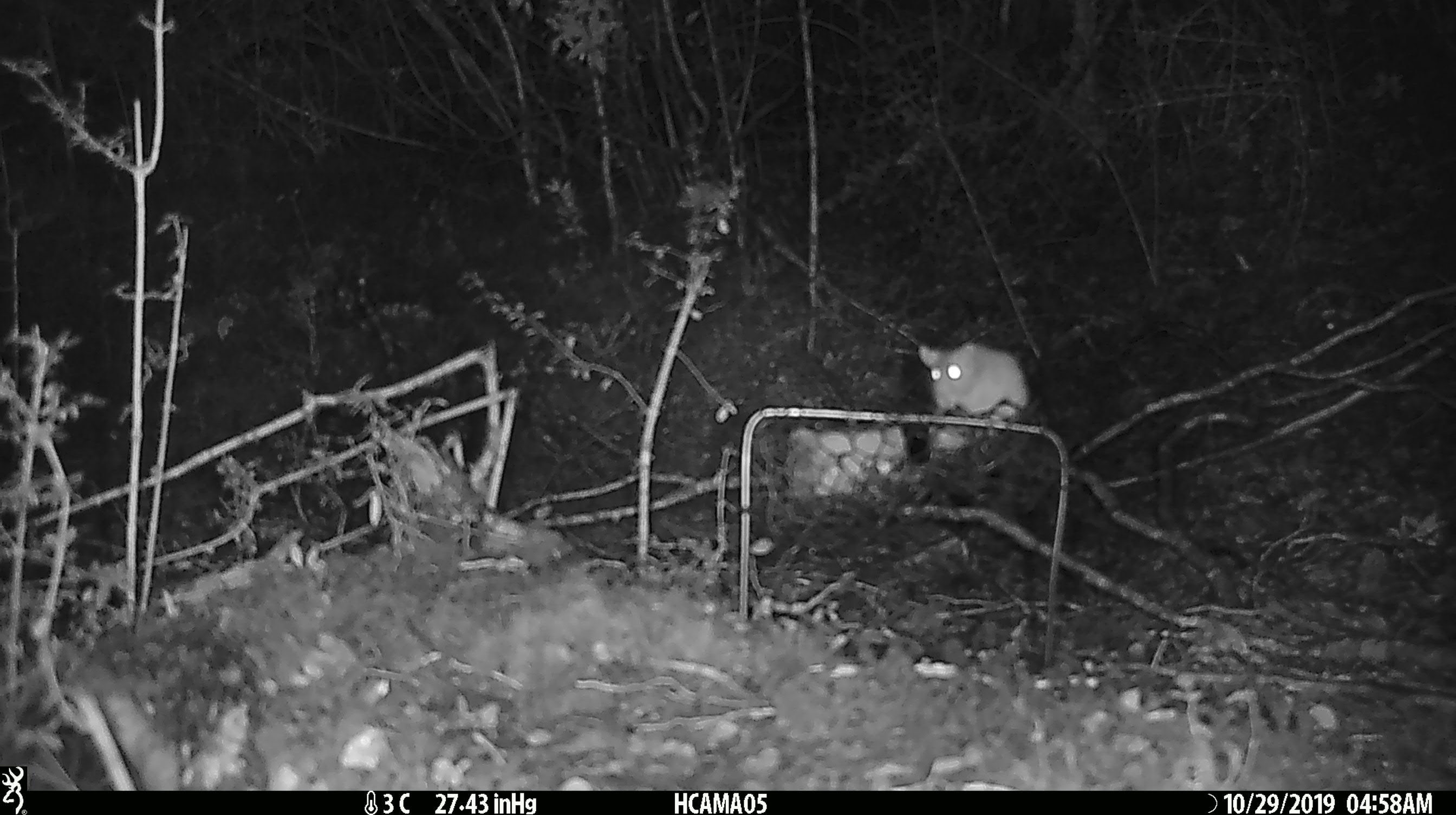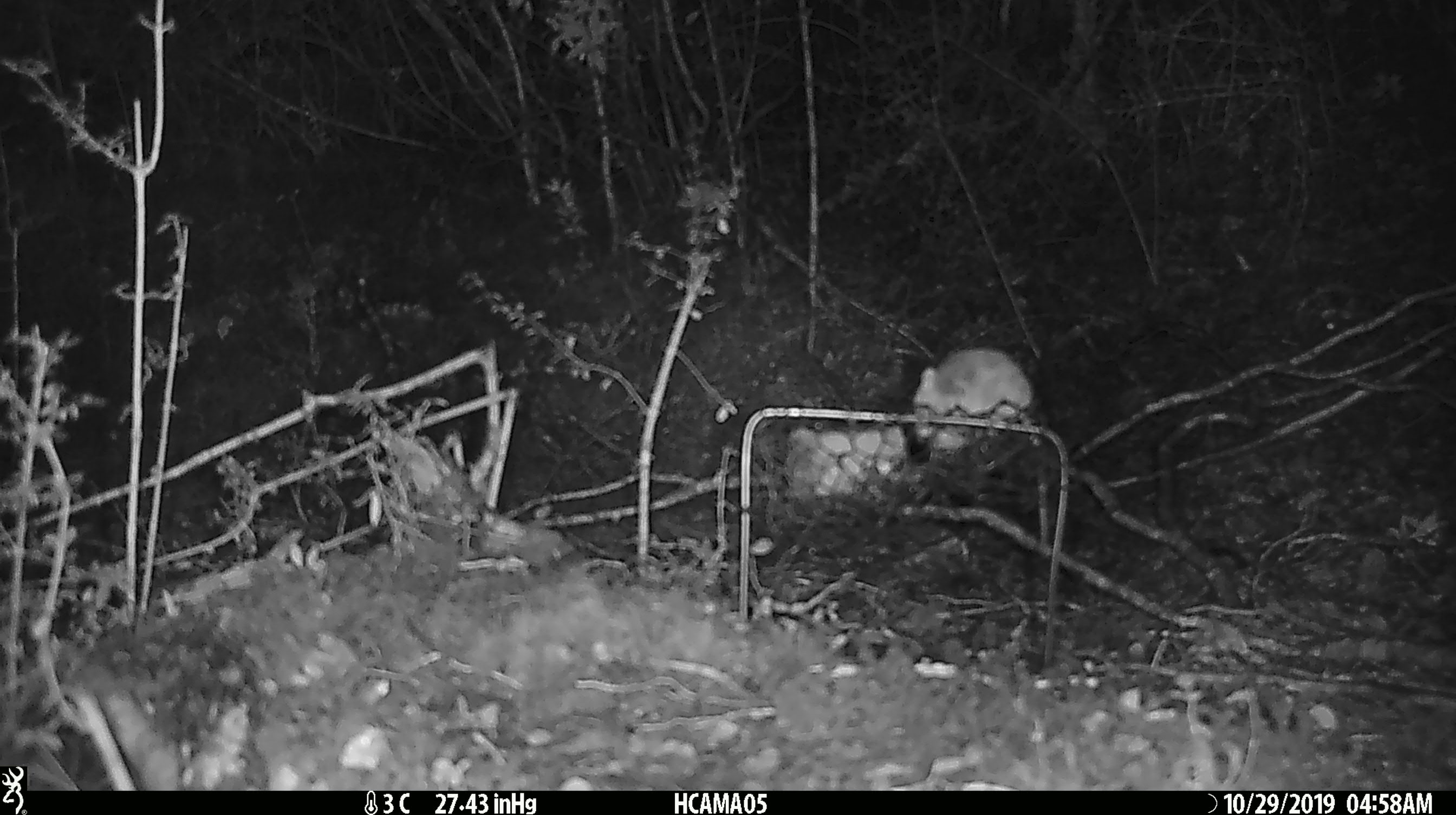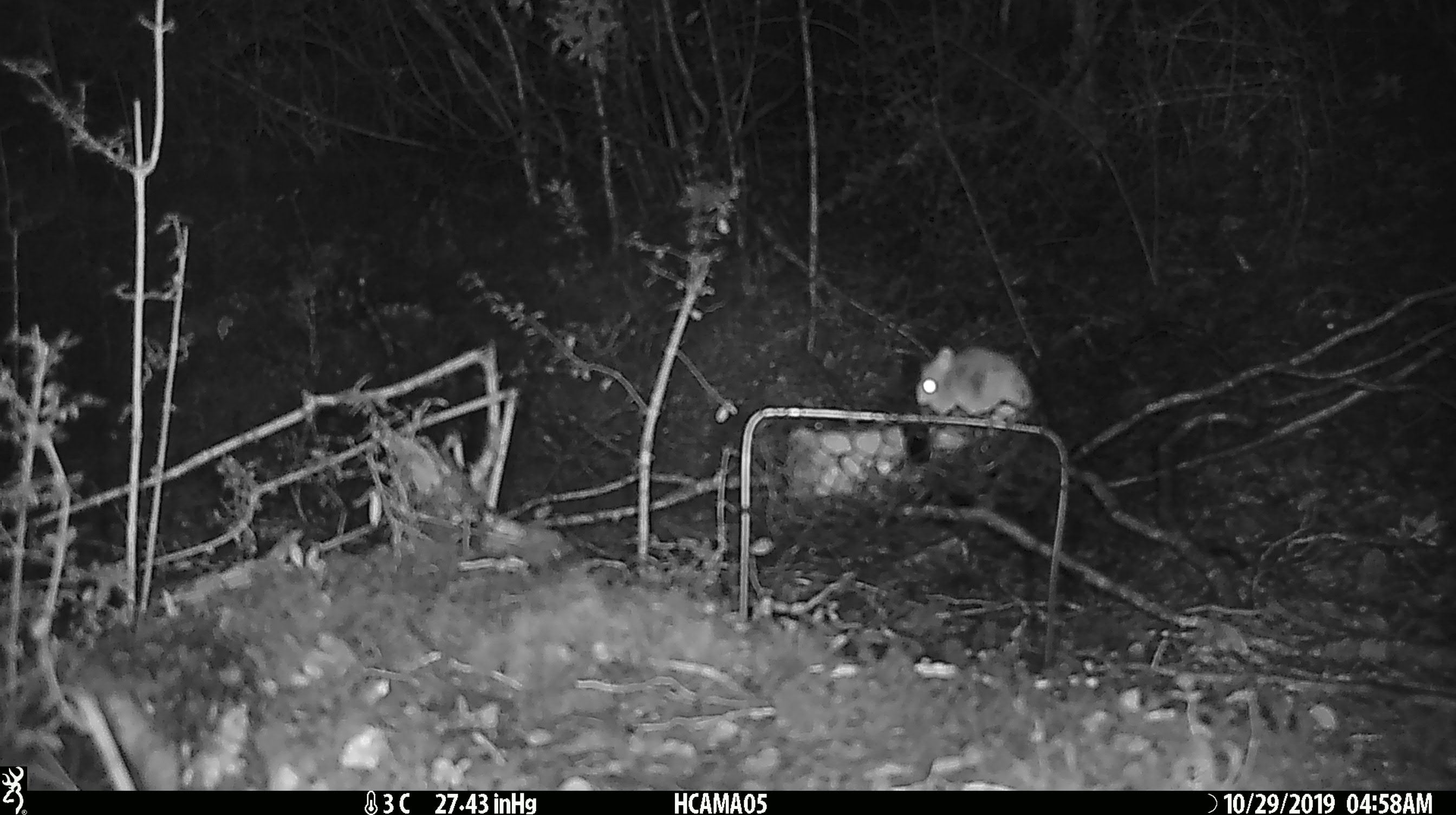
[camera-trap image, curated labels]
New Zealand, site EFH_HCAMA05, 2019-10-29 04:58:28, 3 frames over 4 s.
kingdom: Animalia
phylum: Chordata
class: Mammalia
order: Rodentia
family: Muridae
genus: Mus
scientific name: Mus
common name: mouse